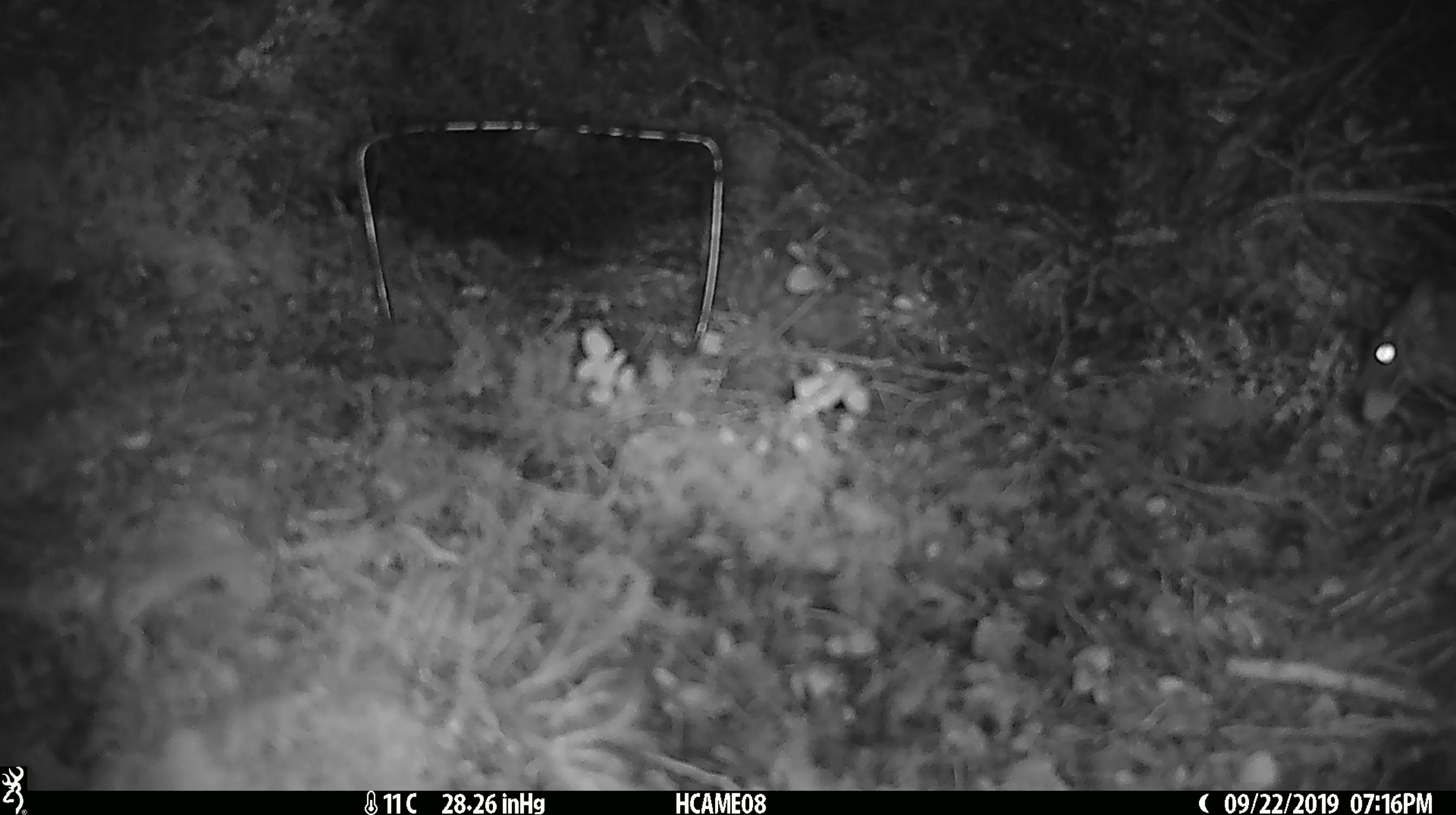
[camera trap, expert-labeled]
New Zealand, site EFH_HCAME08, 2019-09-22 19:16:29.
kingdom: Animalia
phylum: Chordata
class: Mammalia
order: Rodentia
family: Muridae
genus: Rattus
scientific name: Rattus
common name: rat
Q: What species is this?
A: Rat (Rattus).